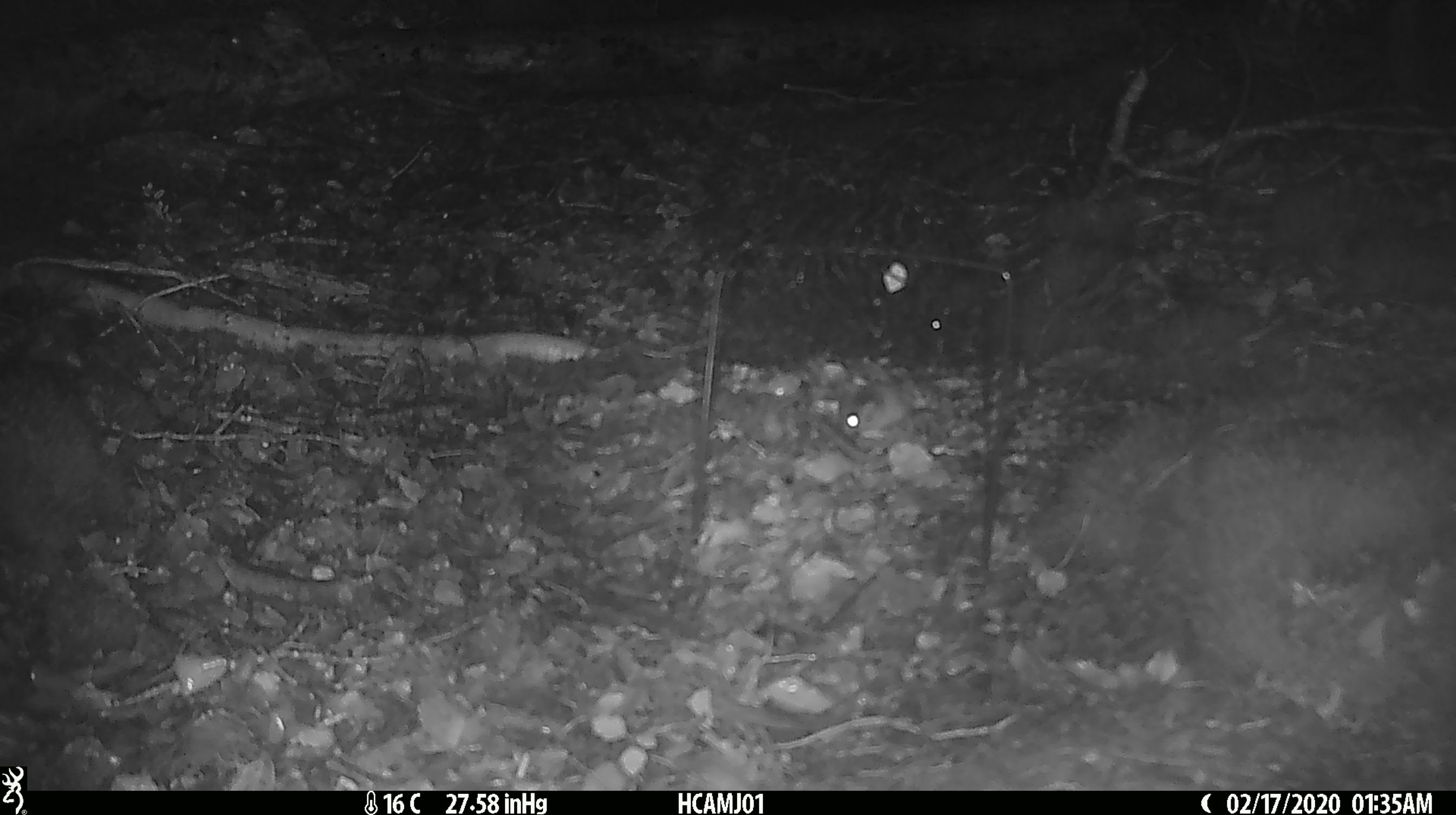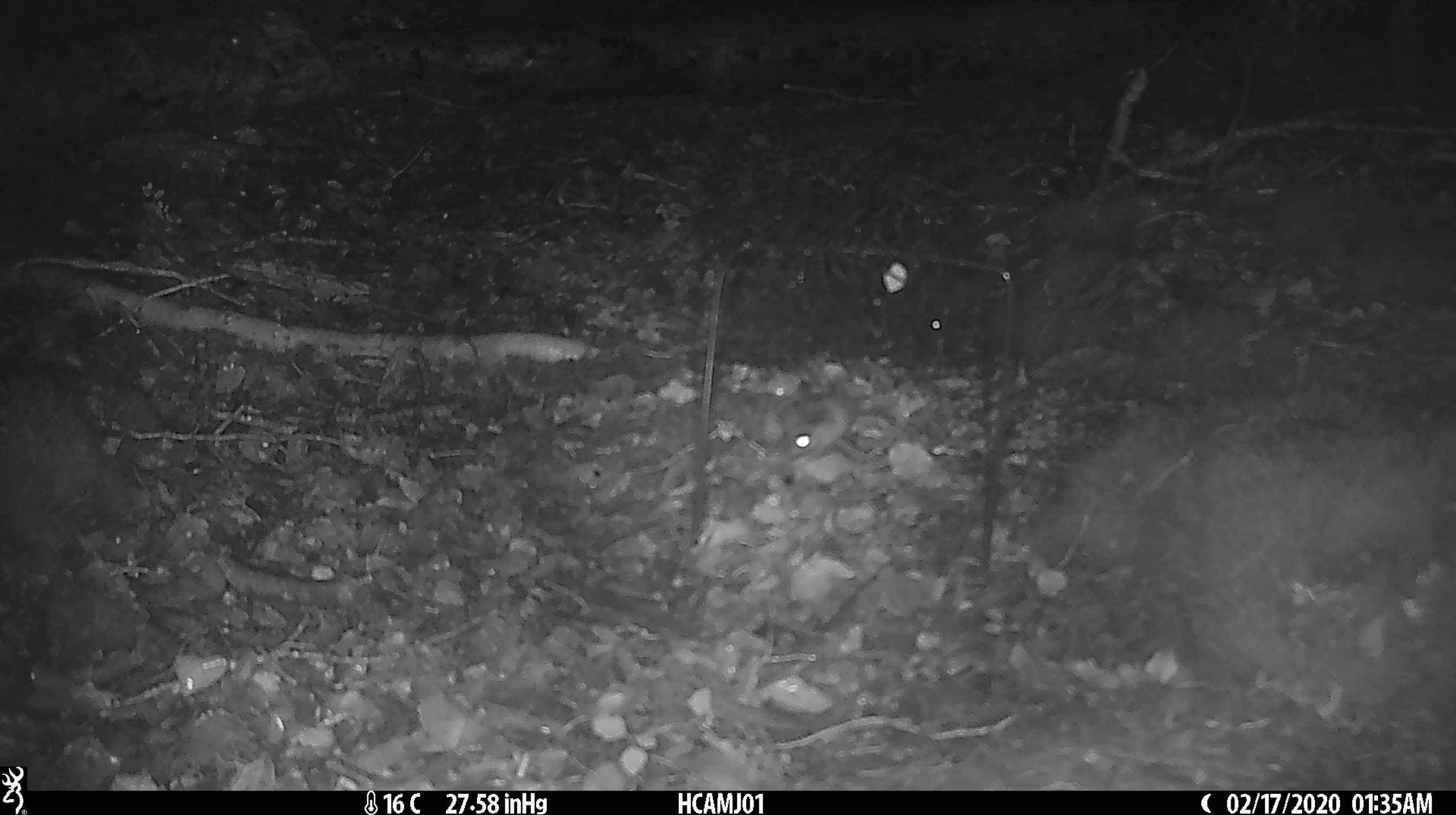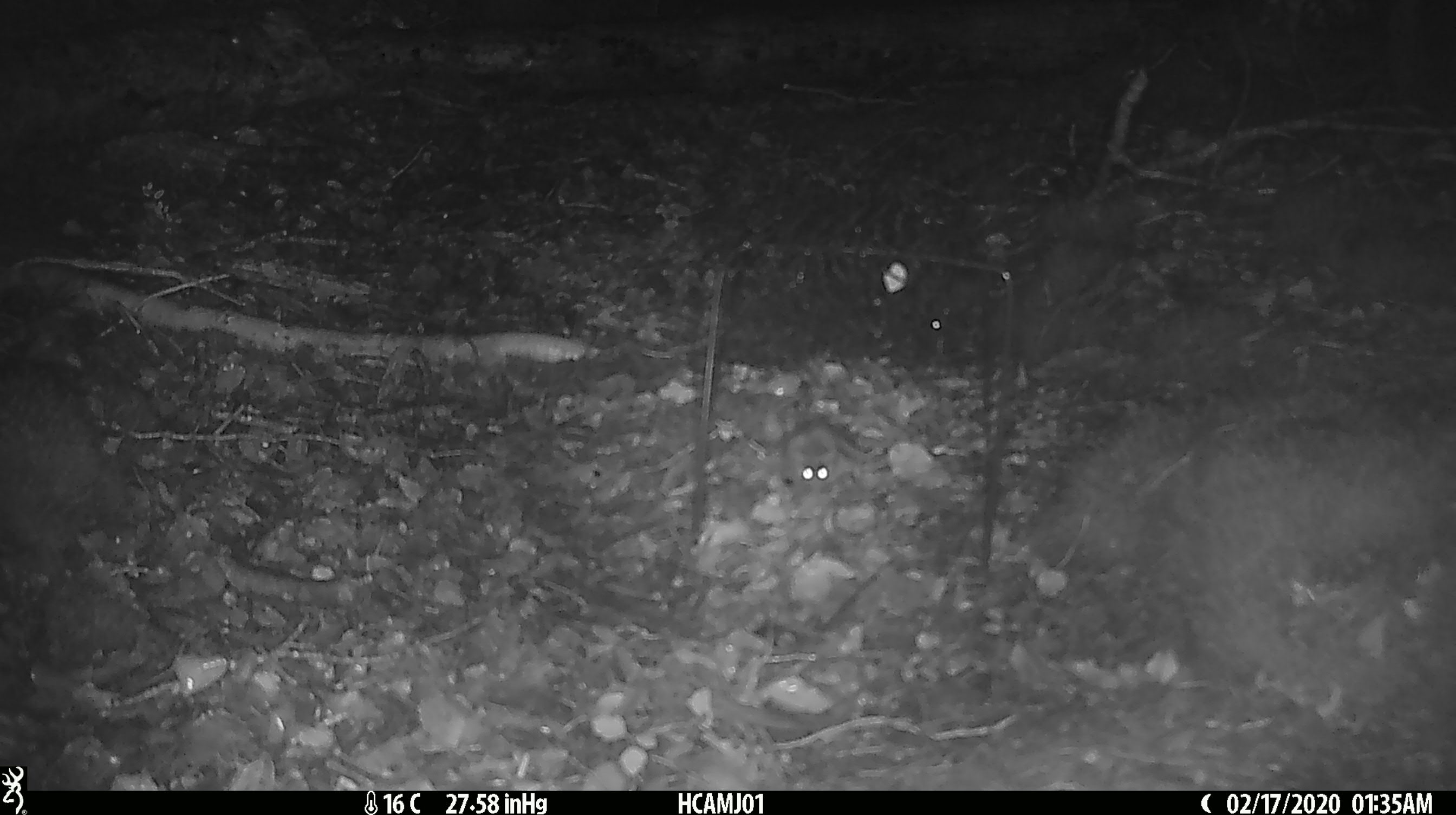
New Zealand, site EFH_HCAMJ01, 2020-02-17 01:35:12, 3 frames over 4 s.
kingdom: Animalia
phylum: Chordata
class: Mammalia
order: Rodentia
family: Muridae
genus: Mus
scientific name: Mus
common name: mouse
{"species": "mouse (Mus)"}